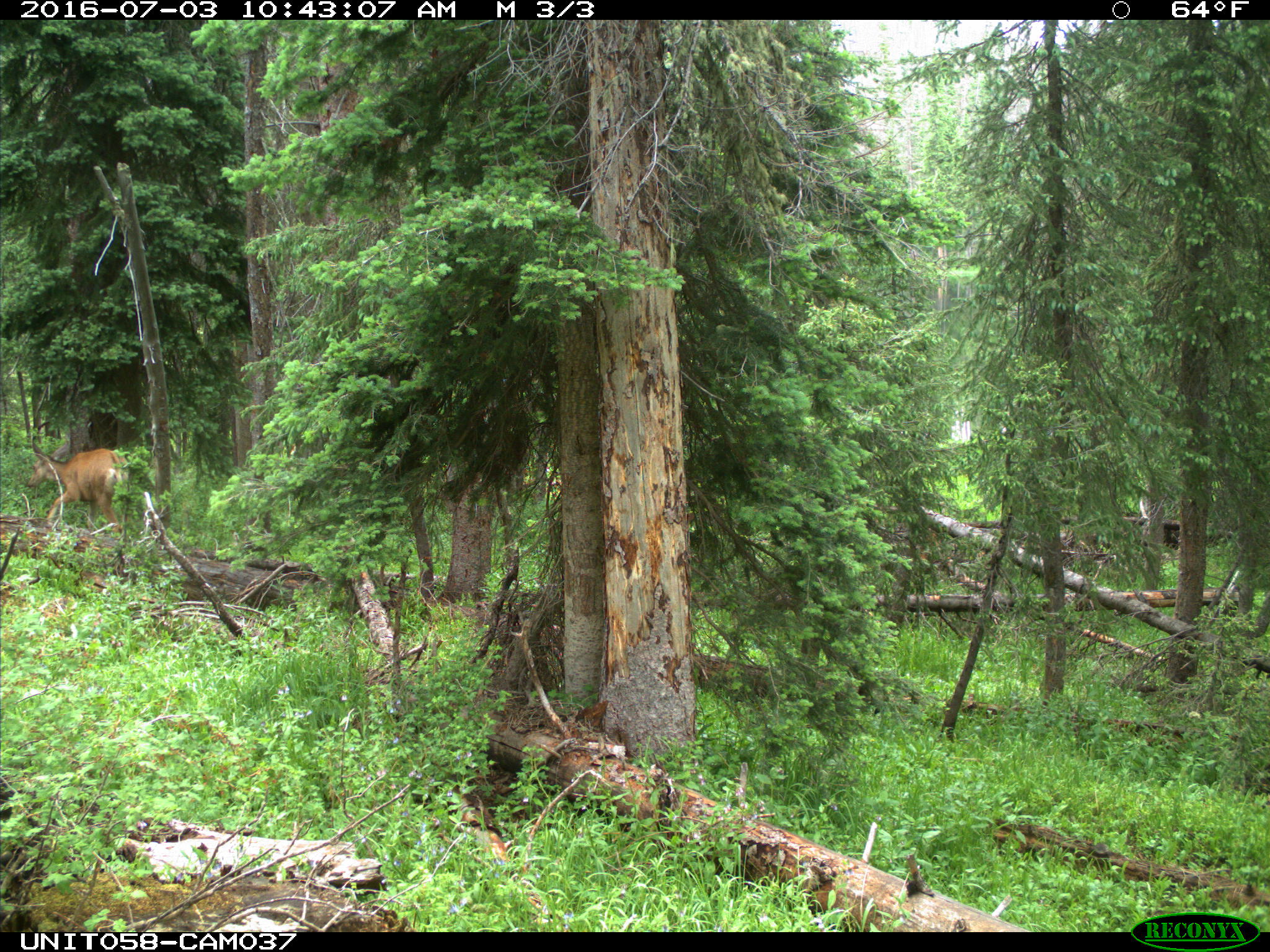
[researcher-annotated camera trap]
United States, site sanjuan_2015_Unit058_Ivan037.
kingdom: Animalia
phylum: Chordata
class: Mammalia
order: Artiodactyla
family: Cervidae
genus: Odocoileus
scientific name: Odocoileus hemionus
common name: mule deer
Odocoileus hemionus (mule deer).